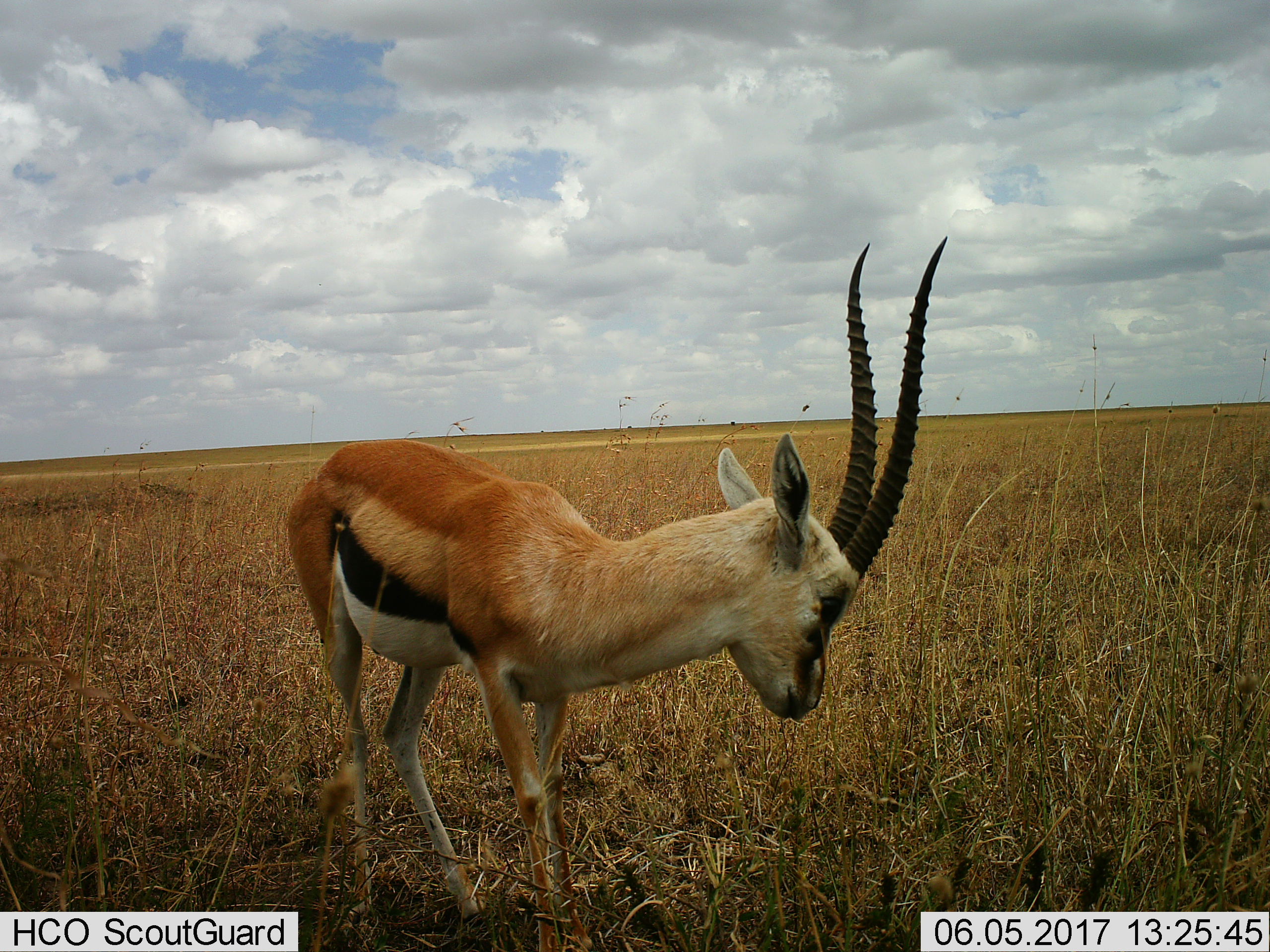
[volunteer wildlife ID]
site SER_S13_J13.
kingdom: Animalia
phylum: Chordata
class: Mammalia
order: Artiodactyla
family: Bovidae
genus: Eudorcas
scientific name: Eudorcas thomsonii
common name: thomson's gazelle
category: gazellethomsons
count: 1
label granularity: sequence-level